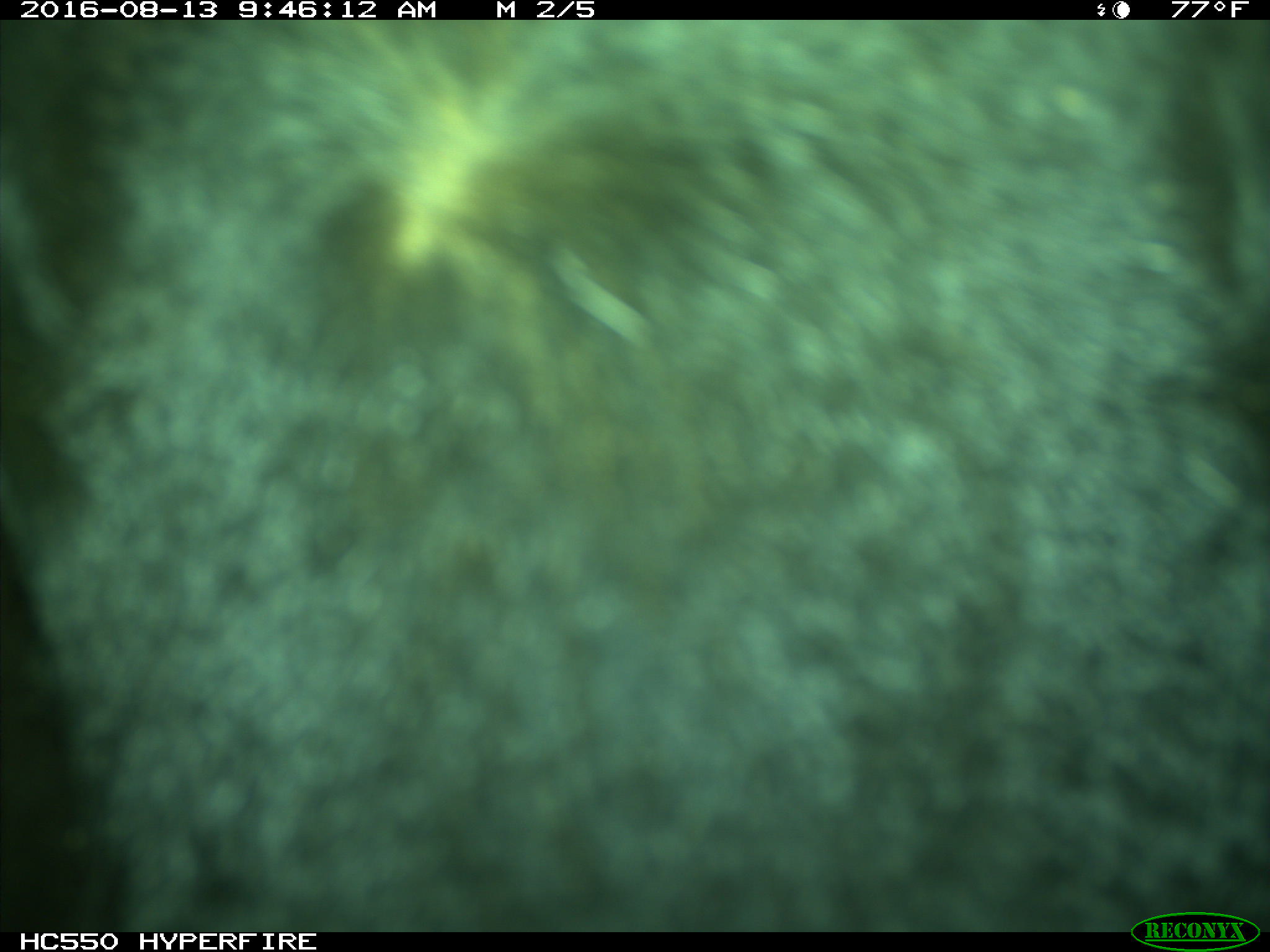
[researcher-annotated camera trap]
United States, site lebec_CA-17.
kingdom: Animalia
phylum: Chordata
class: Mammalia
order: Artiodactyla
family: Bovidae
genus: Bos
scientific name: Bos taurus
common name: domestic cow